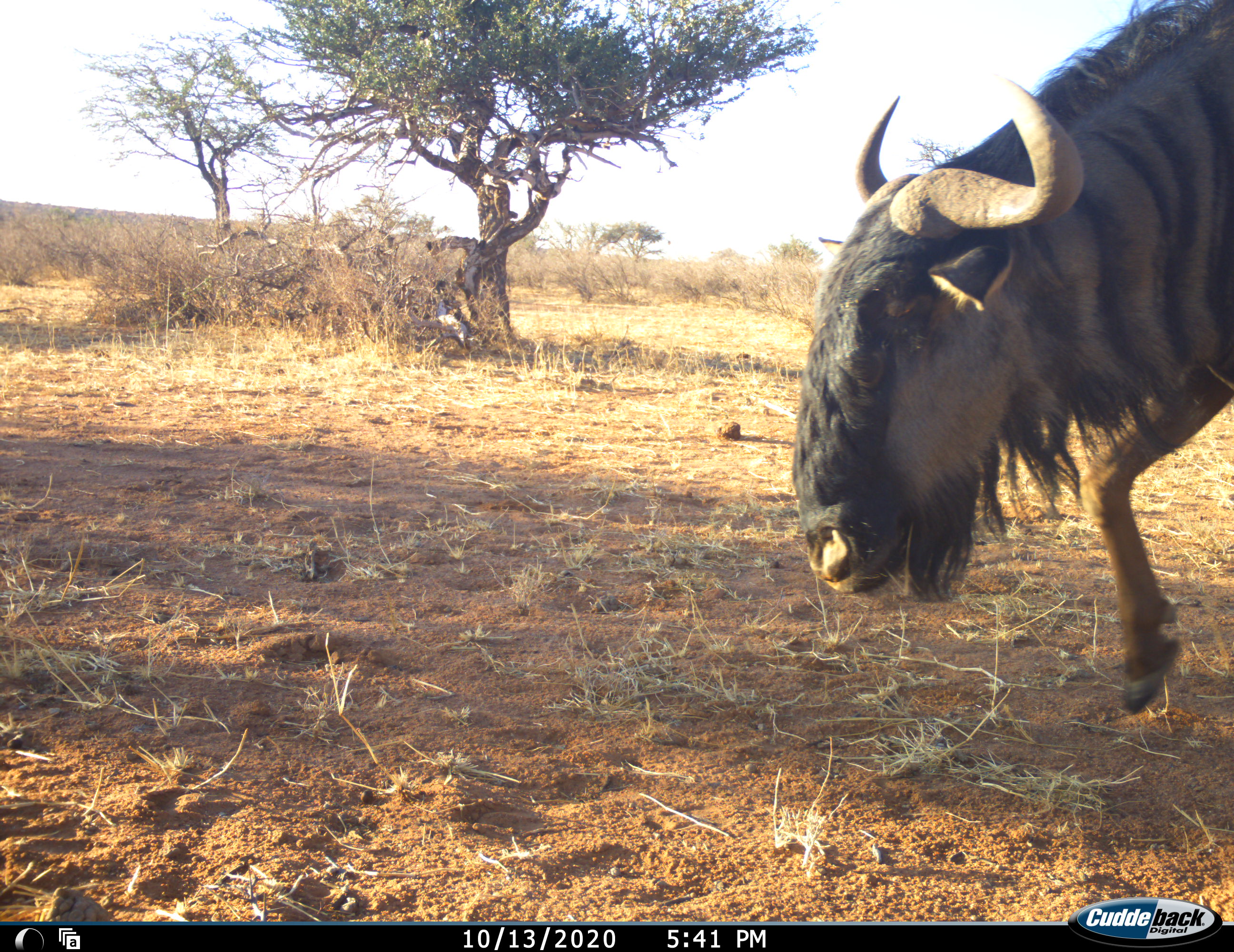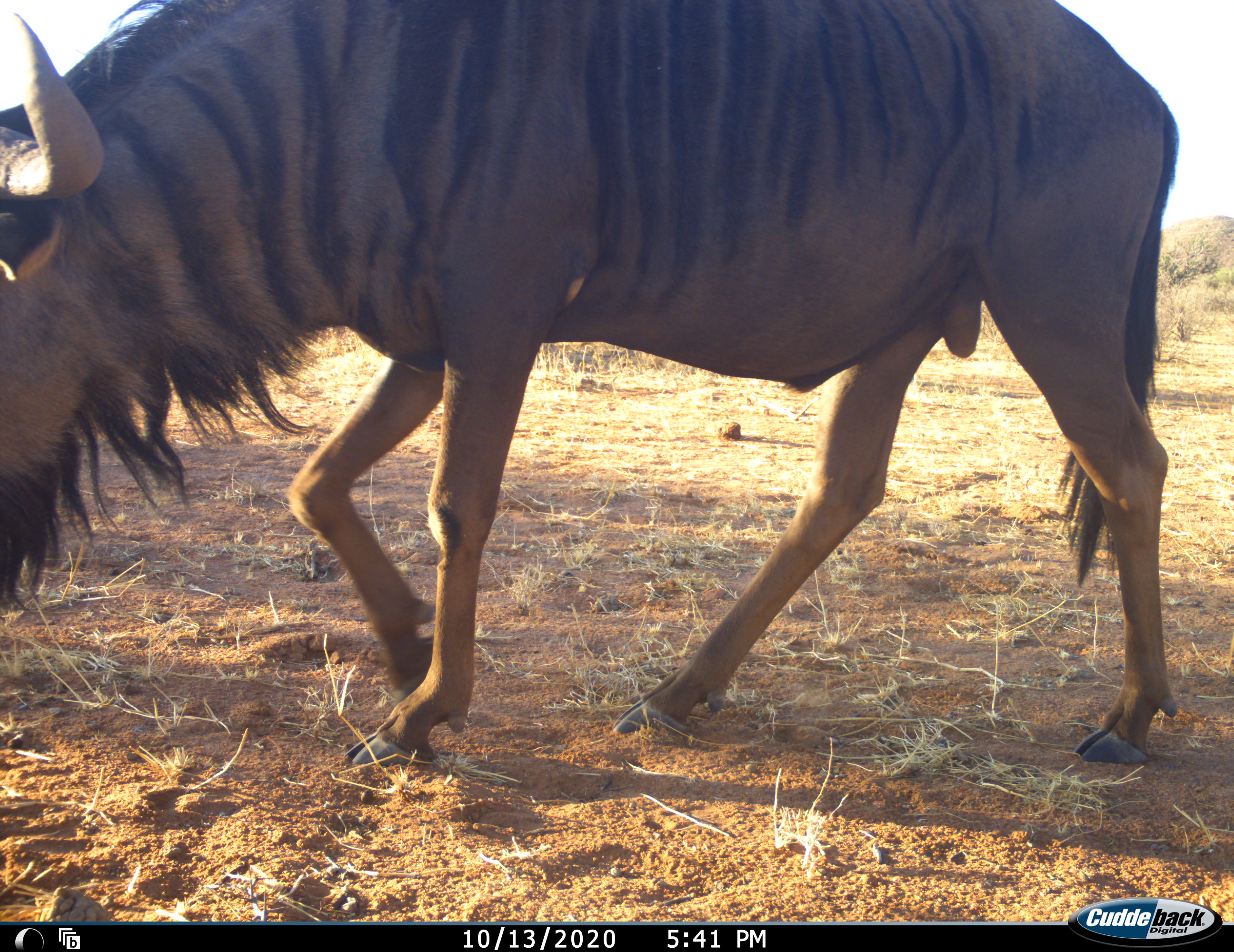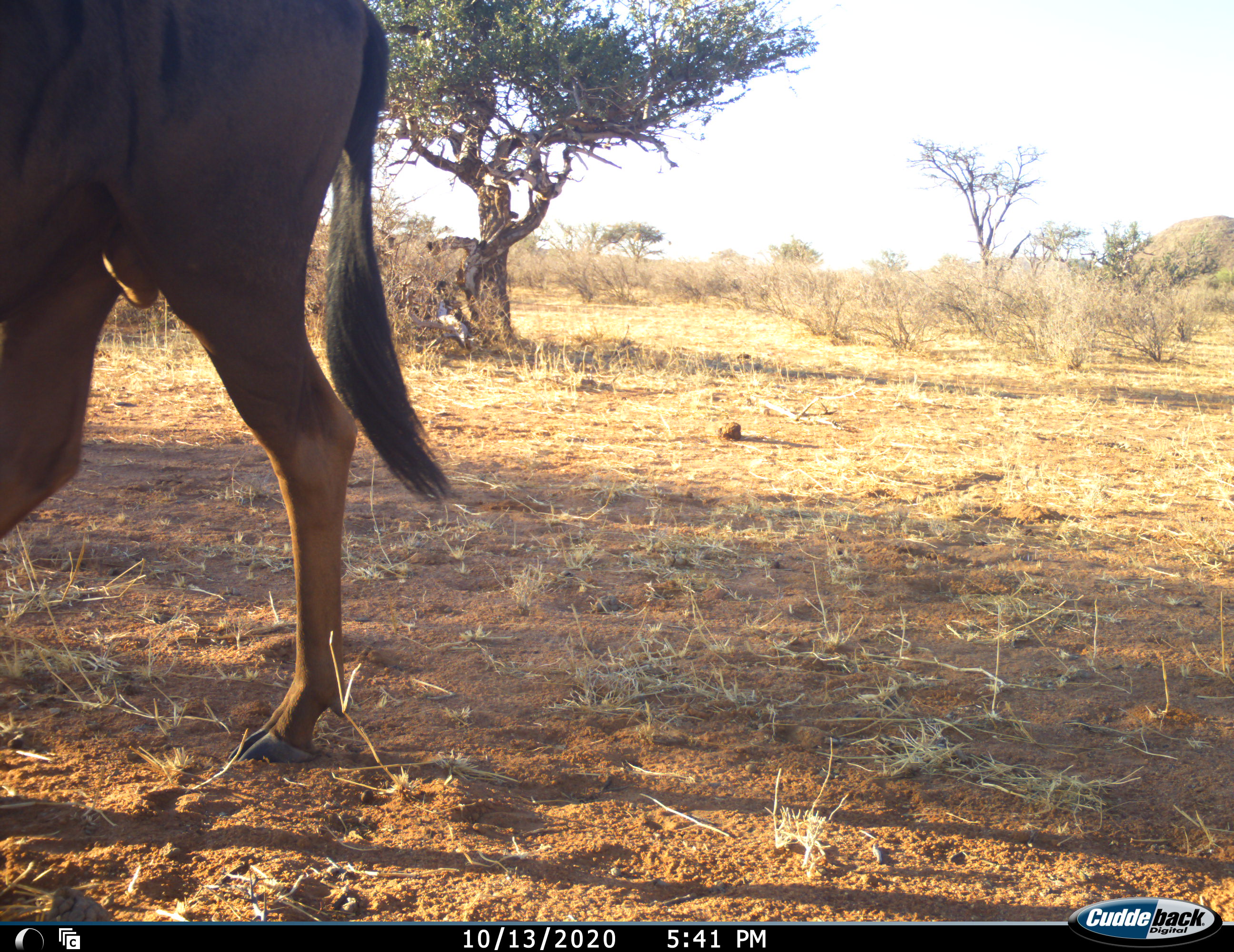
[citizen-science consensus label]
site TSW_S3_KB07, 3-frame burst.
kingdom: Animalia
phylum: Chordata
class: Mammalia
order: Artiodactyla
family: Bovidae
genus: Connochaetes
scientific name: Connochaetes taurinus taurinus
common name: blue wildebeest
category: wildebeestblue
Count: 1.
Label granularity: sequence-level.